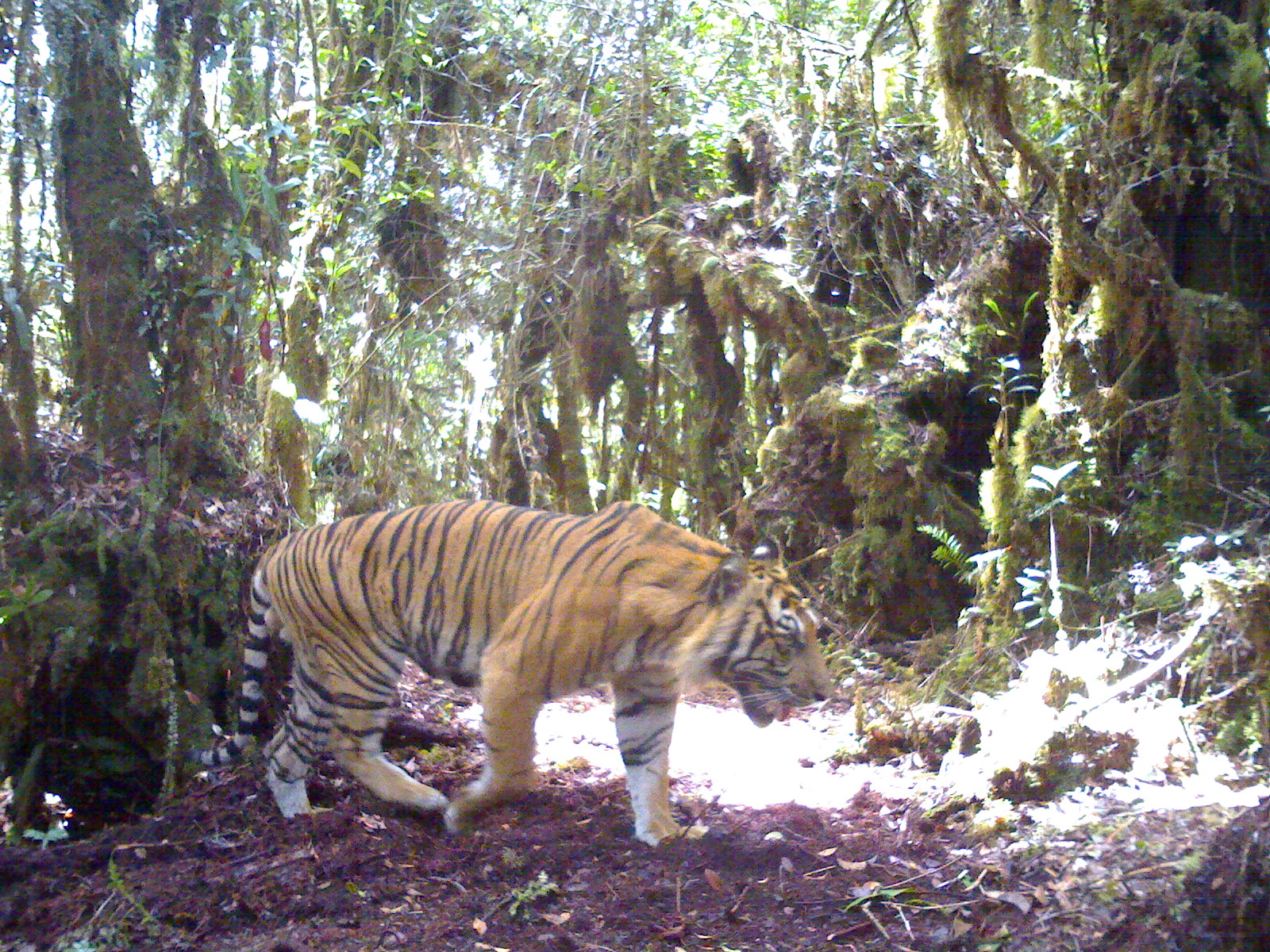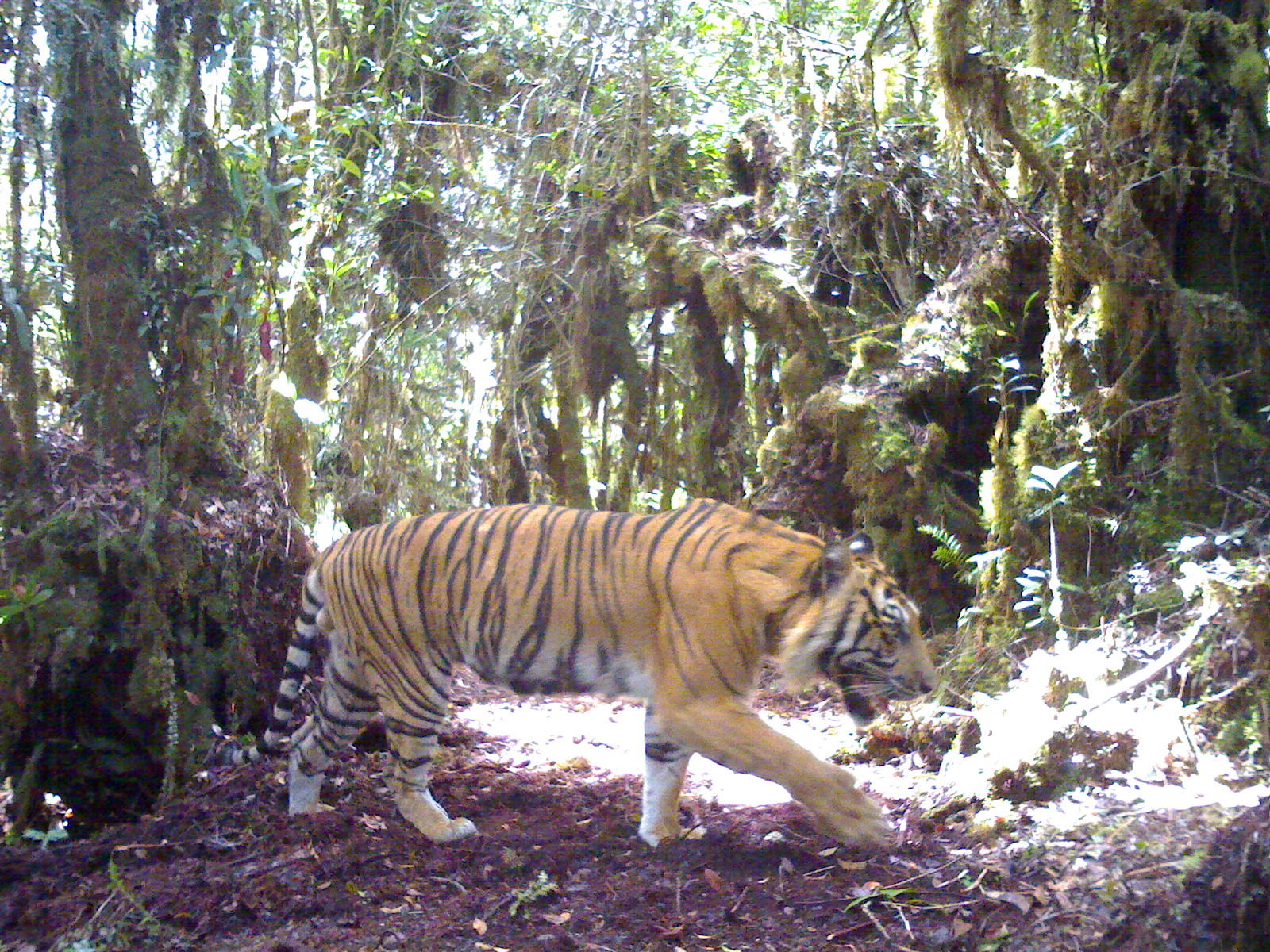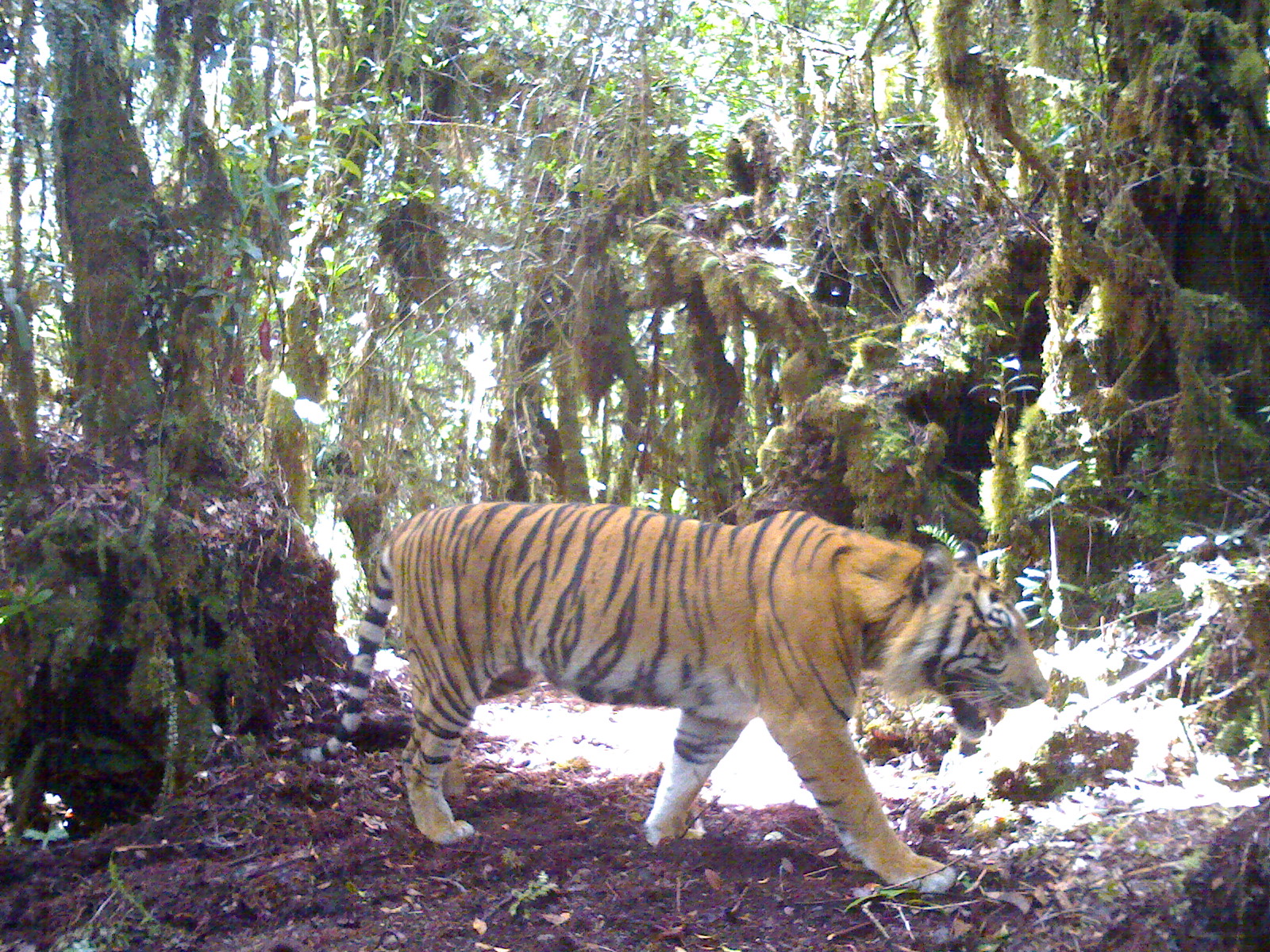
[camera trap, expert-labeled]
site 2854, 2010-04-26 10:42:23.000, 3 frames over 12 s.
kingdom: Animalia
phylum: Chordata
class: Mammalia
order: Carnivora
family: Felidae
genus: Panthera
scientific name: Panthera tigris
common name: tiger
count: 1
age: adult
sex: male